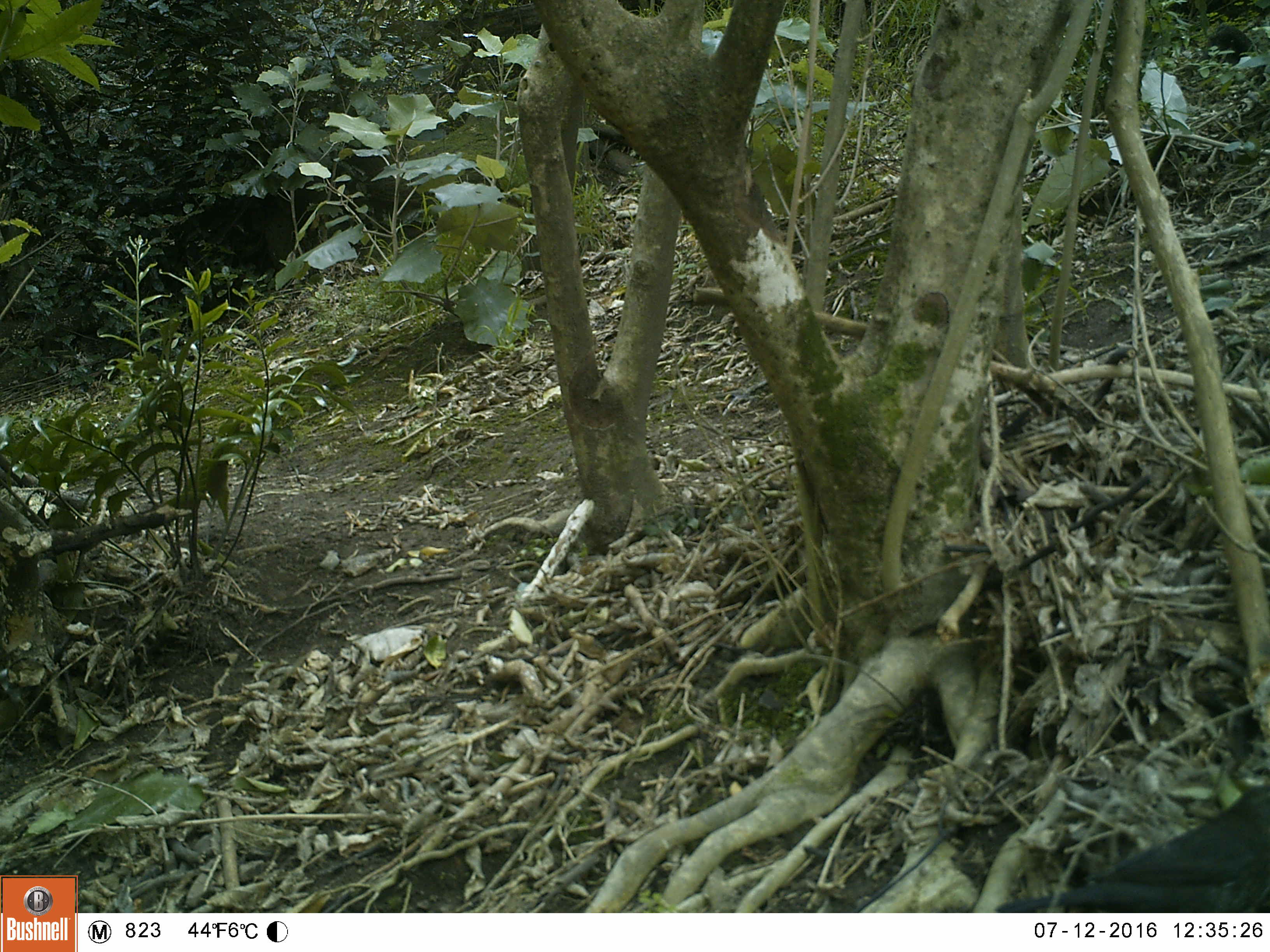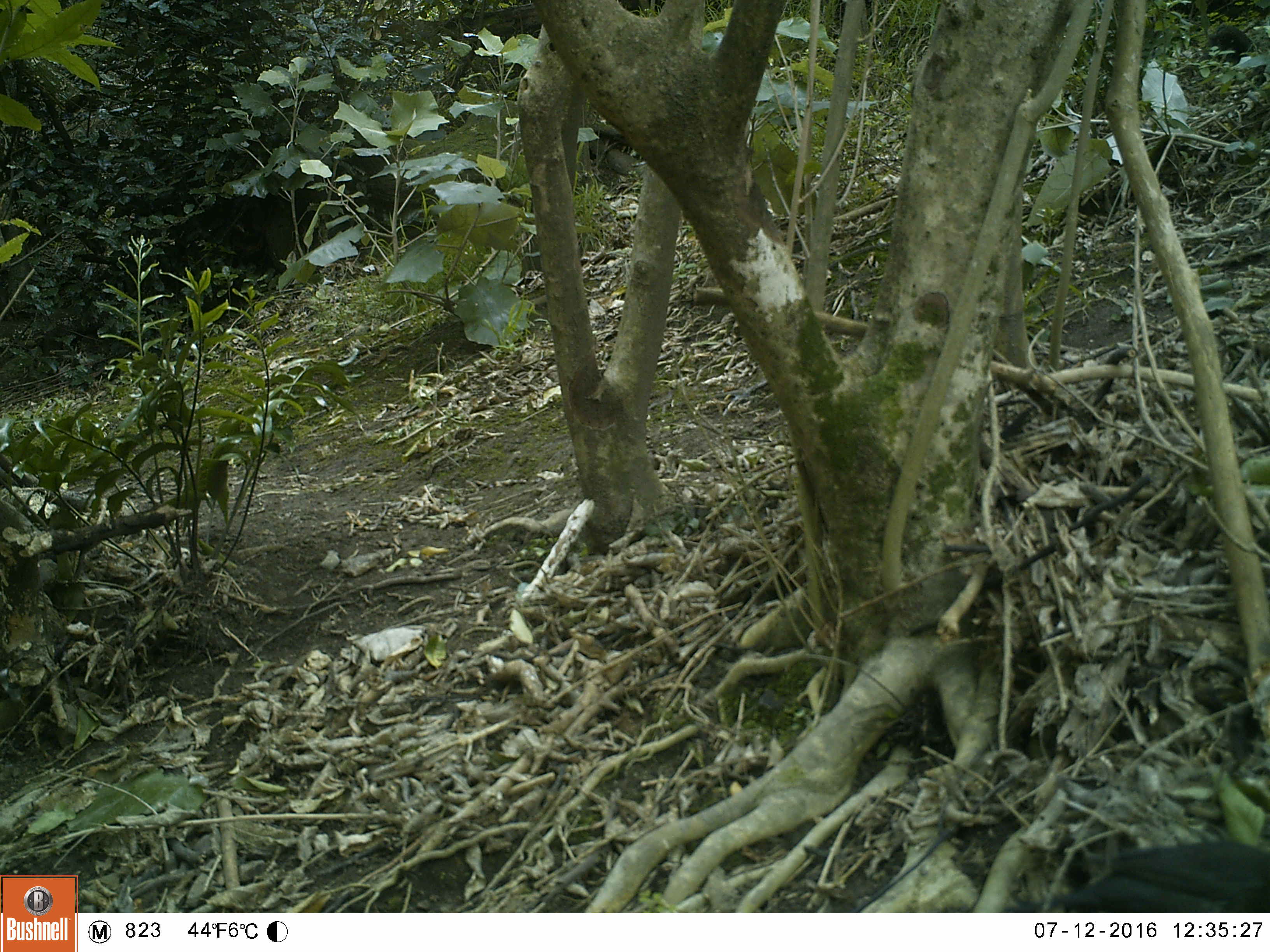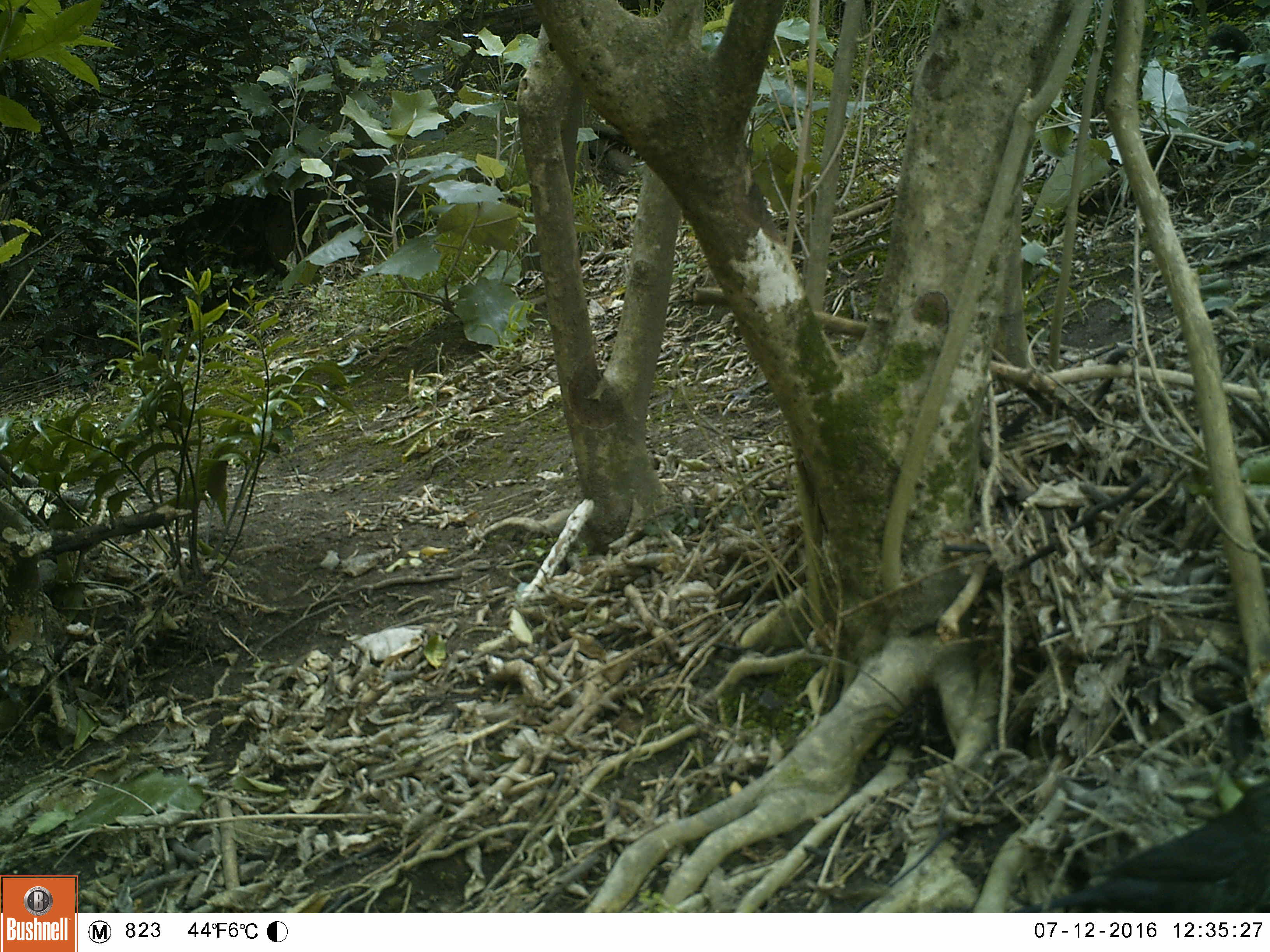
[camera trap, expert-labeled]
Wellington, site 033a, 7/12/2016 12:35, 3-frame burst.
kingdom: Animalia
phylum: Chordata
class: Aves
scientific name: Aves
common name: bird